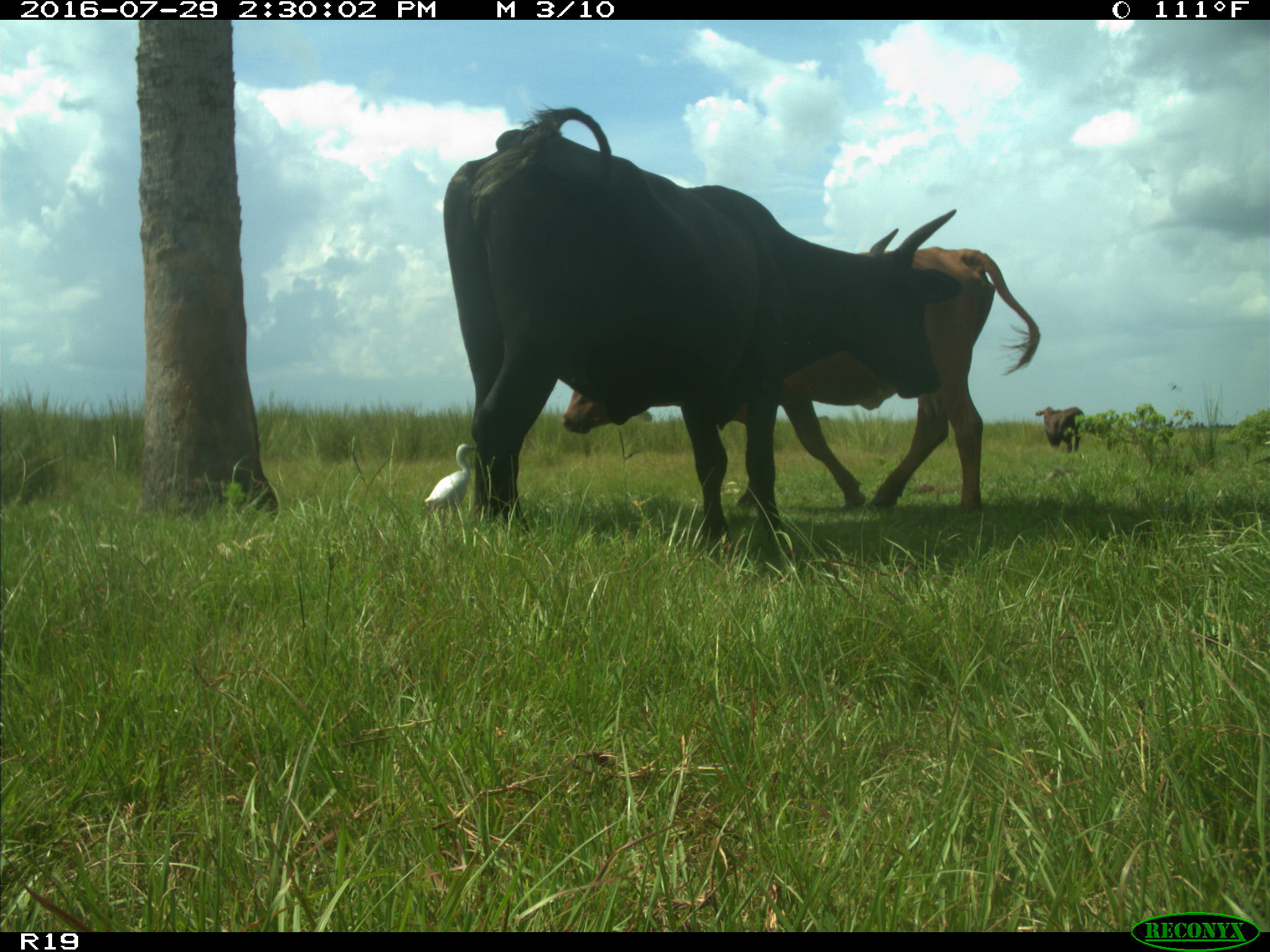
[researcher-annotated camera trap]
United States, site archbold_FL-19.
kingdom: Animalia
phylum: Chordata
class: Mammalia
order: Artiodactyla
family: Bovidae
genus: Bos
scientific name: Bos taurus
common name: domestic cow